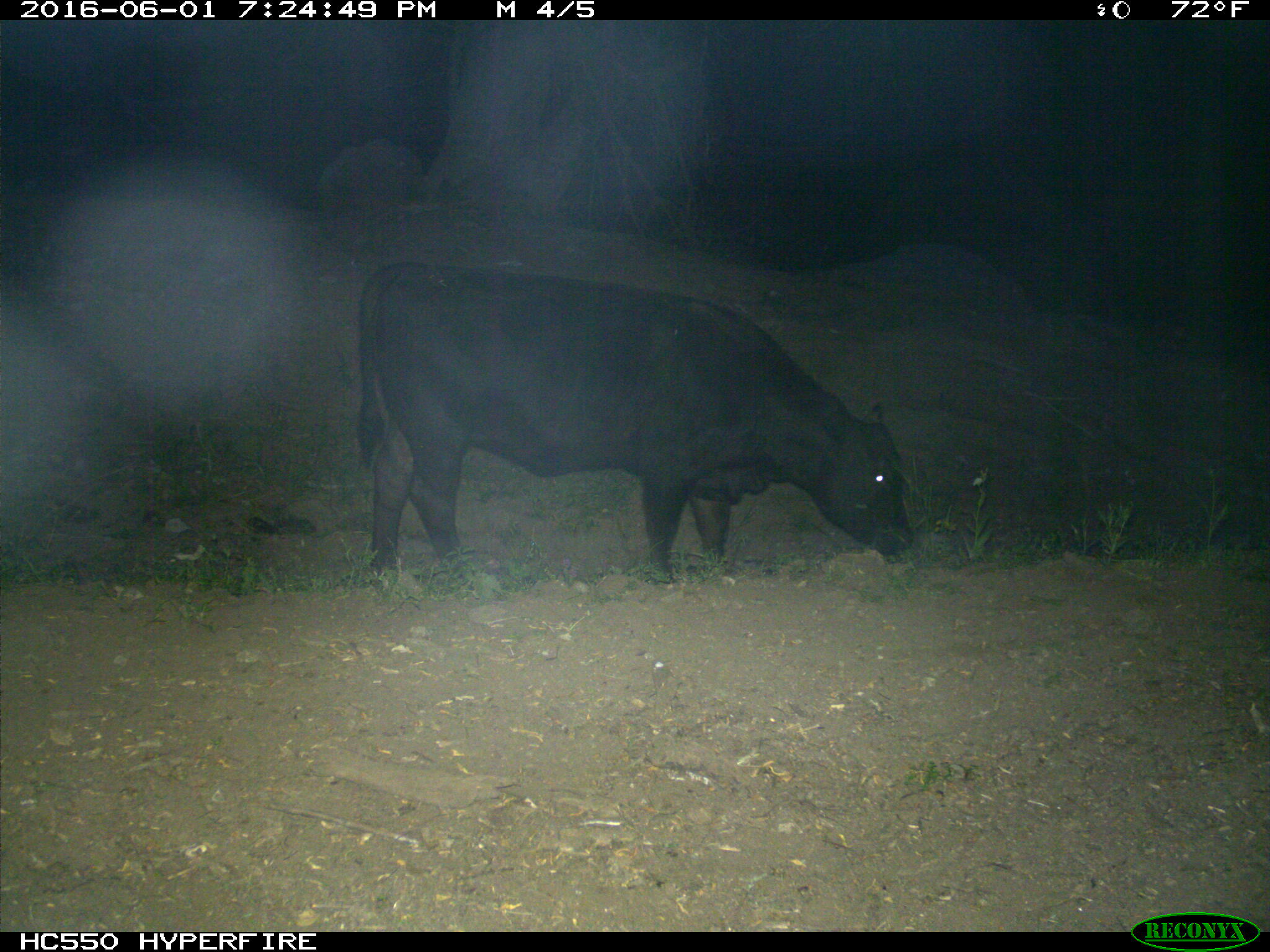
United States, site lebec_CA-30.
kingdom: Animalia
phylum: Chordata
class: Mammalia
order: Artiodactyla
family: Bovidae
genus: Bos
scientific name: Bos taurus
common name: domestic cow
Bos taurus (domestic cow).